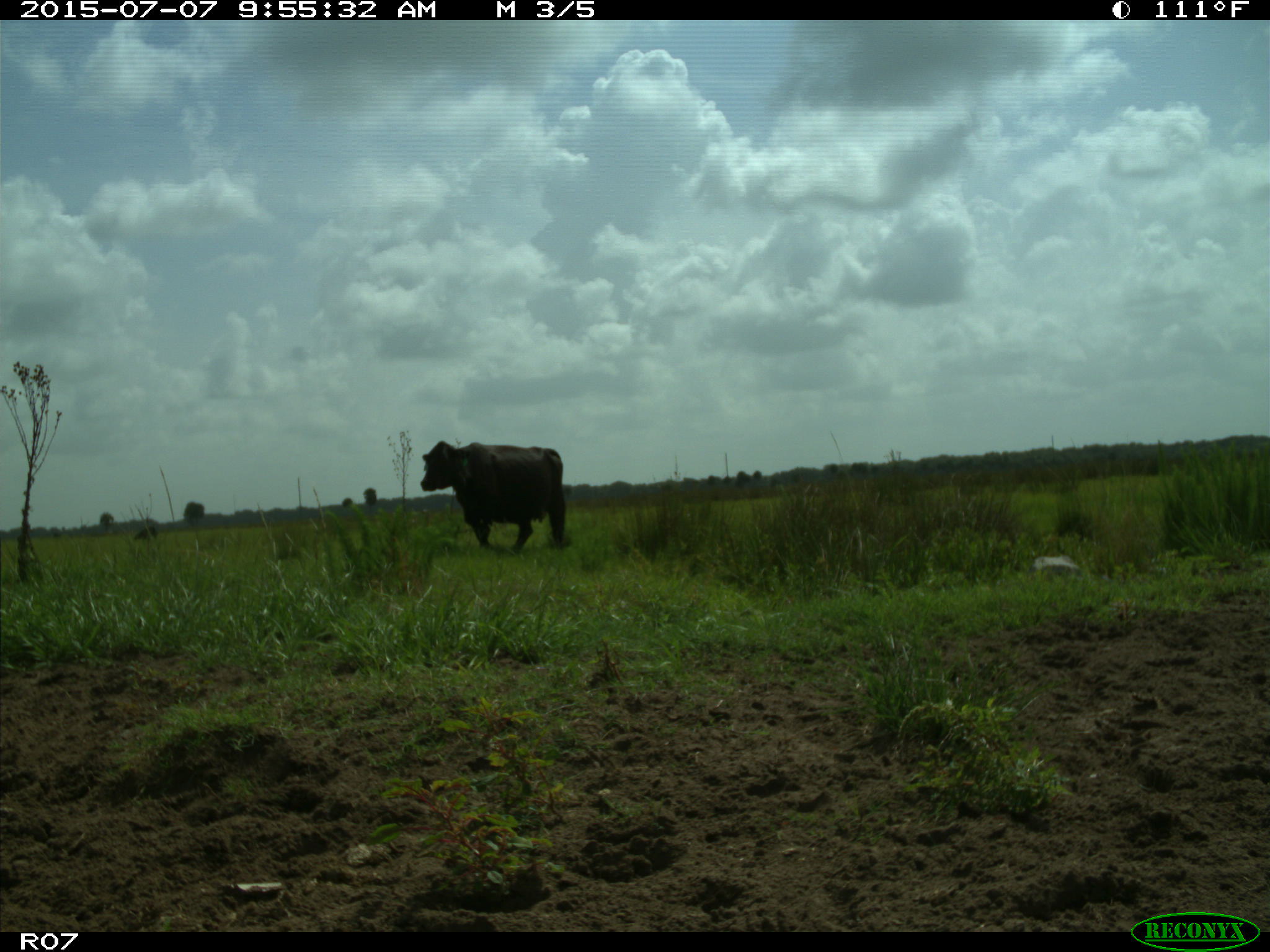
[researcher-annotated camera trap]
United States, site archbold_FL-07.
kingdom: Animalia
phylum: Chordata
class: Mammalia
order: Artiodactyla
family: Bovidae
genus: Bos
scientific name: Bos taurus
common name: domestic cow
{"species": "Bos taurus (domestic cow)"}